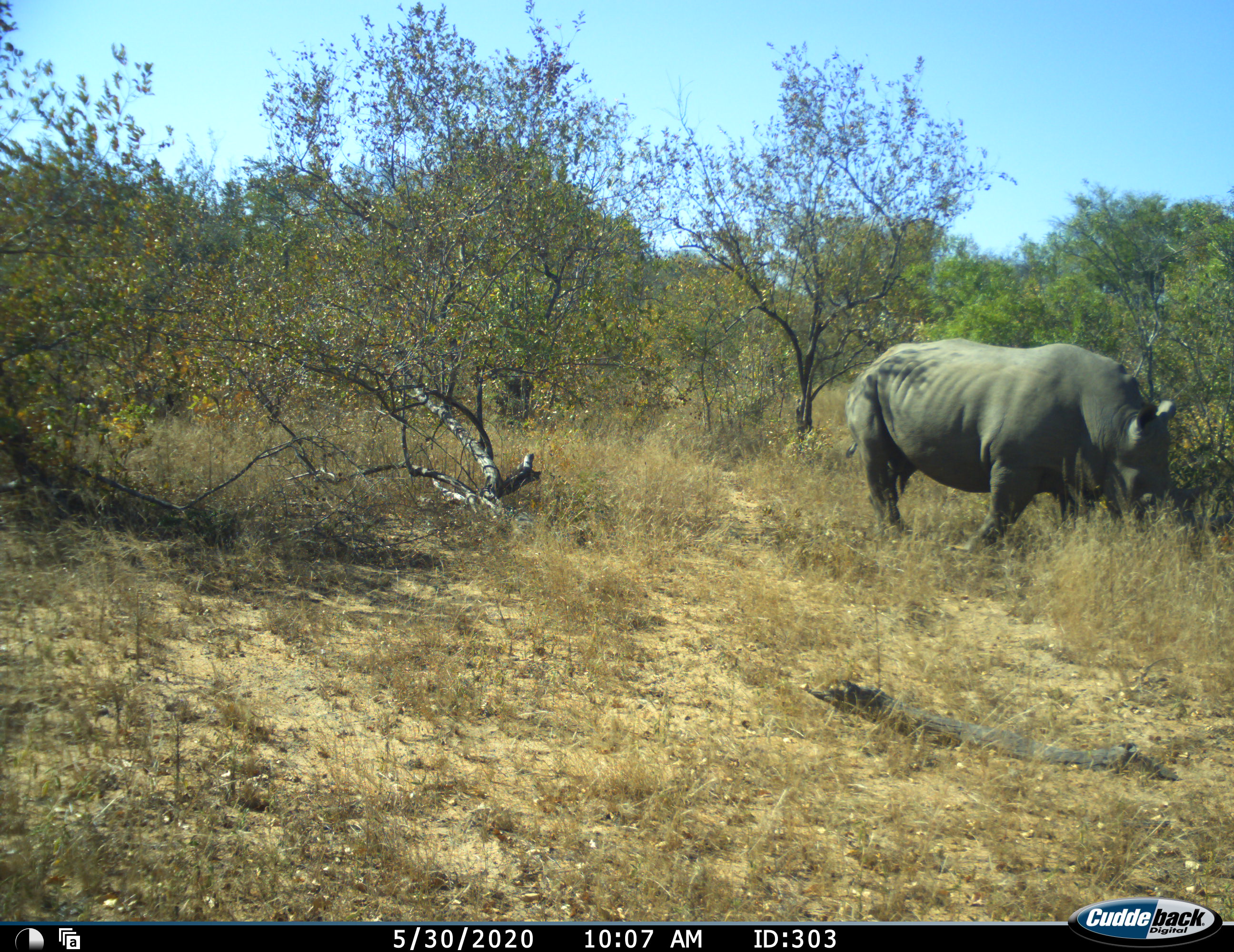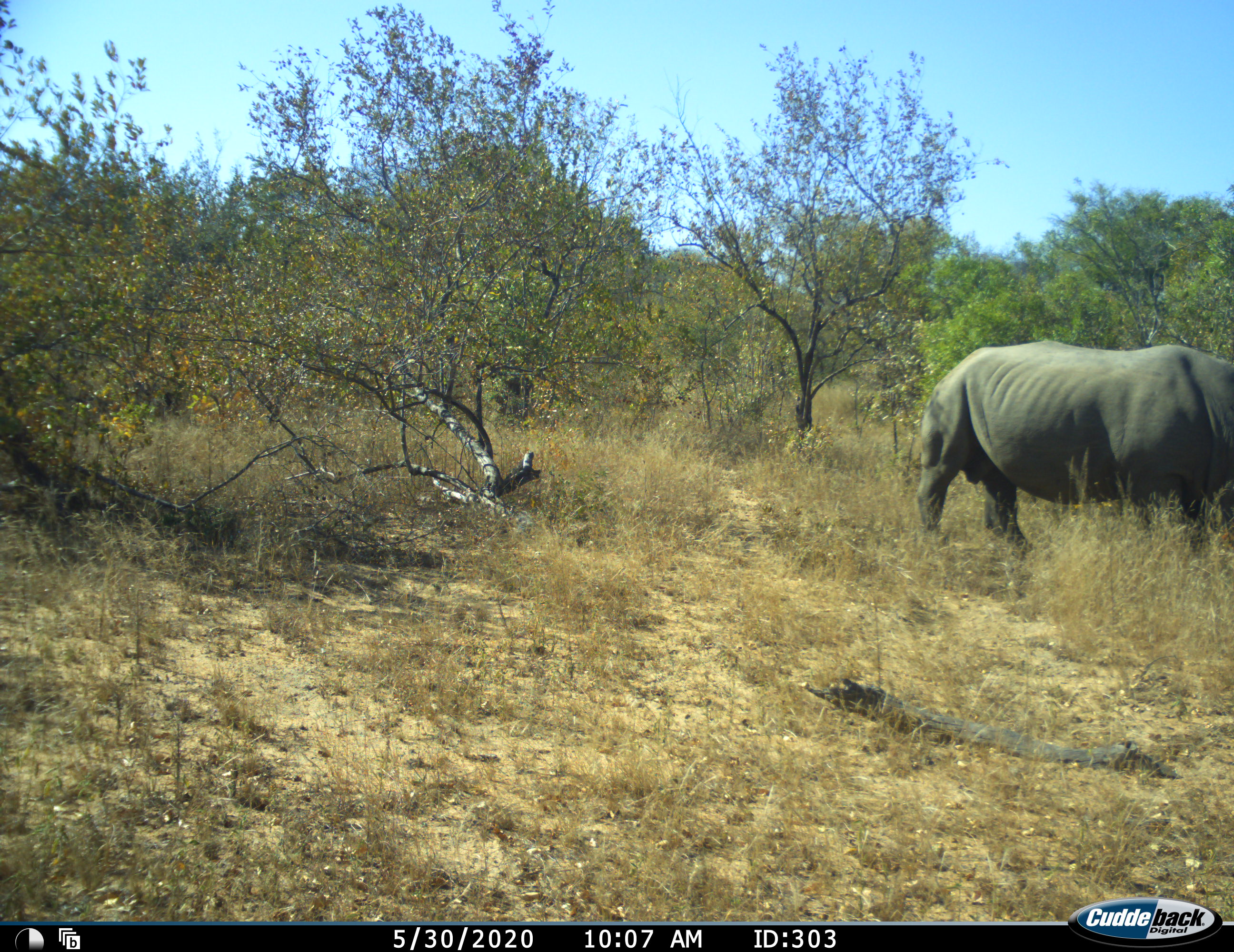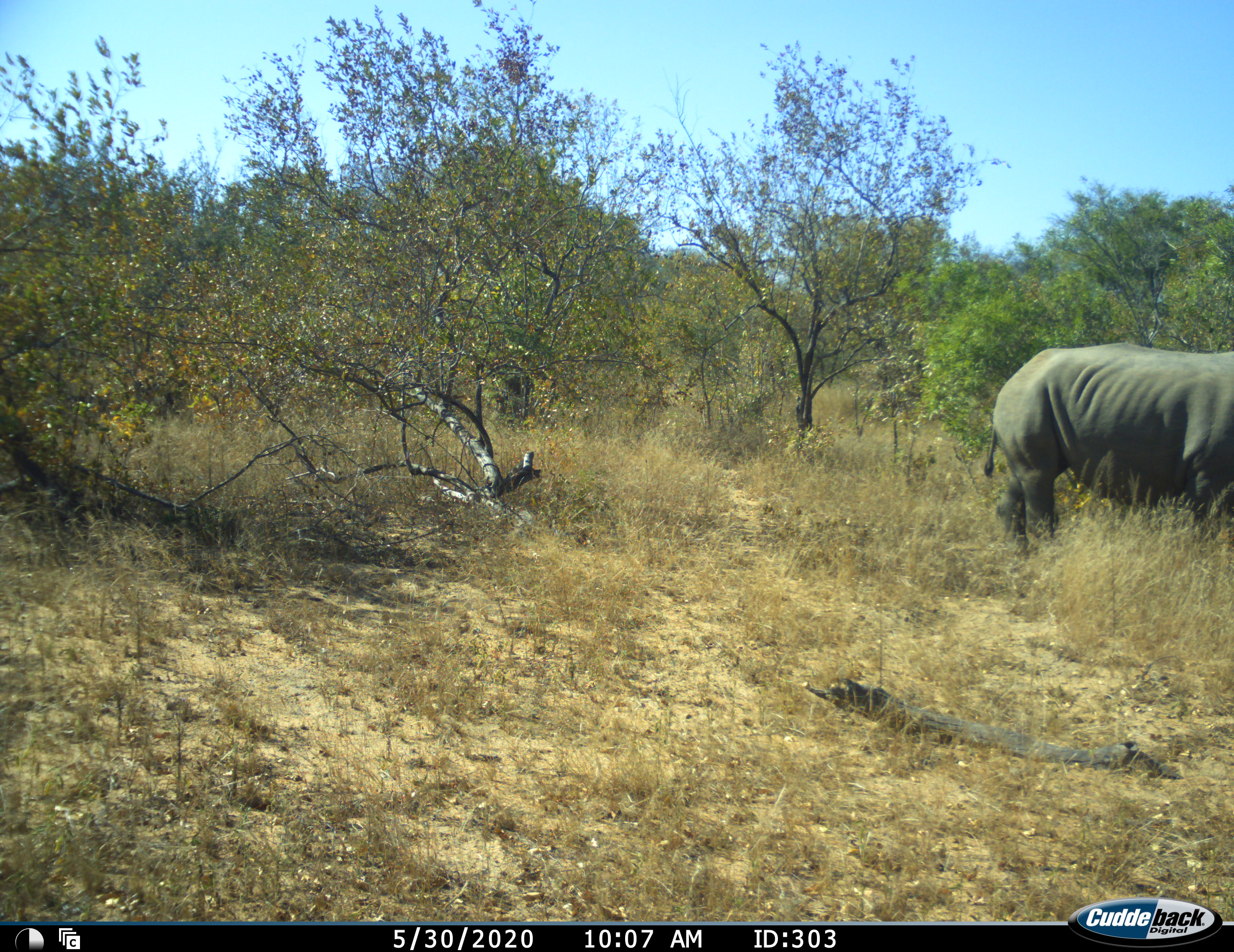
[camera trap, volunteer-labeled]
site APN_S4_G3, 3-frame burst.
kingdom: Animalia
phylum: Chordata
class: Mammalia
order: Perissodactyla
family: Rhinocerotidae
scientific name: Rhinocerotidae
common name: unknown rhinoceros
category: rhinocerosunknown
Rhinocerosunknown (unknown rhinoceros) (Rhinocerotidae), count 1. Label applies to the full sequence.